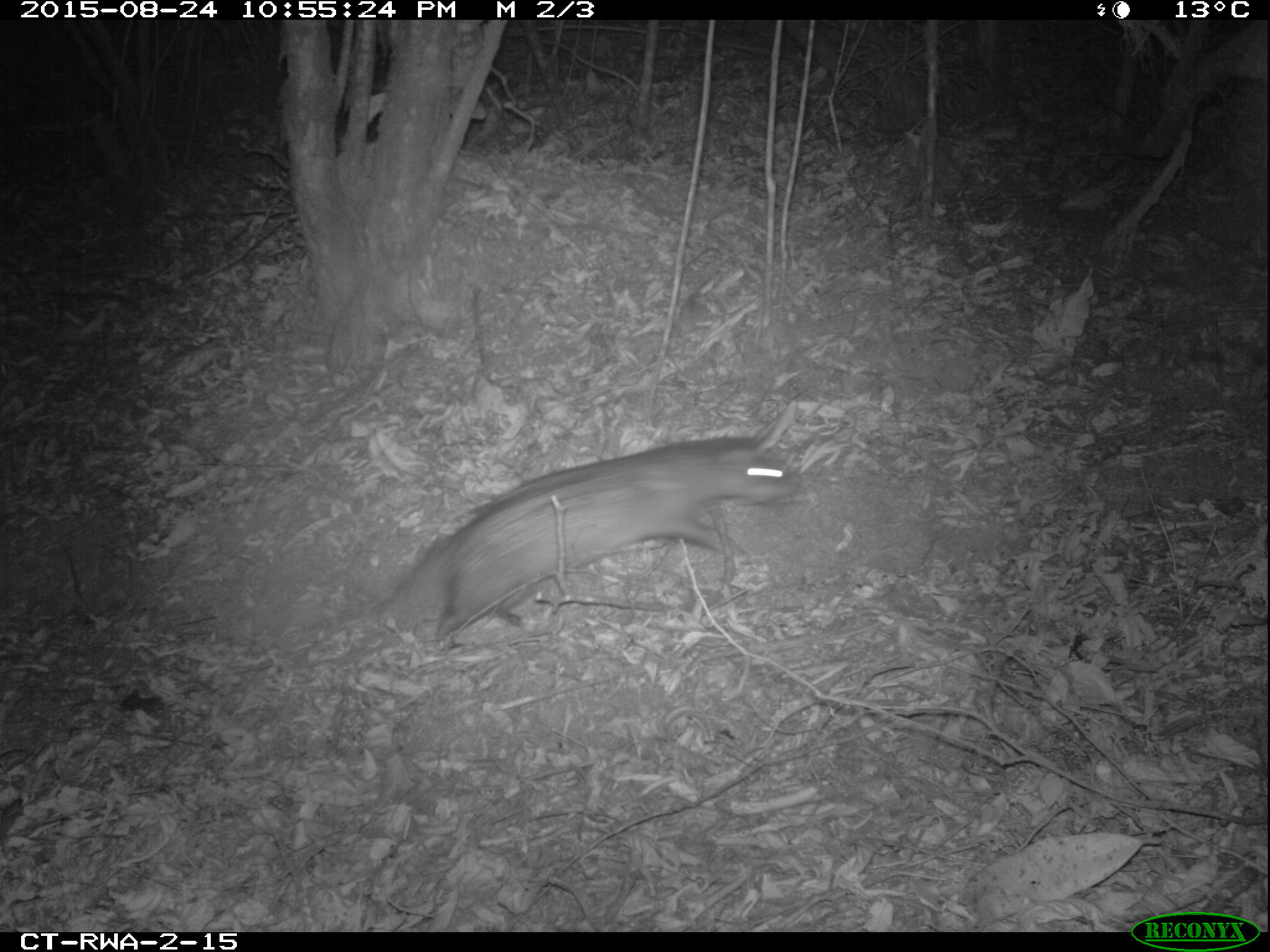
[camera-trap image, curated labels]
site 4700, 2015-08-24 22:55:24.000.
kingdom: Animalia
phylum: Chordata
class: Mammalia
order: Rodentia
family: Hystricidae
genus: Atherurus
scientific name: Atherurus africanus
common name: african brush-tailed porcupine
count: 1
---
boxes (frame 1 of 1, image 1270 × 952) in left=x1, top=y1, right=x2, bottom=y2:
atherurus africanus: left=374, top=434, right=804, bottom=651